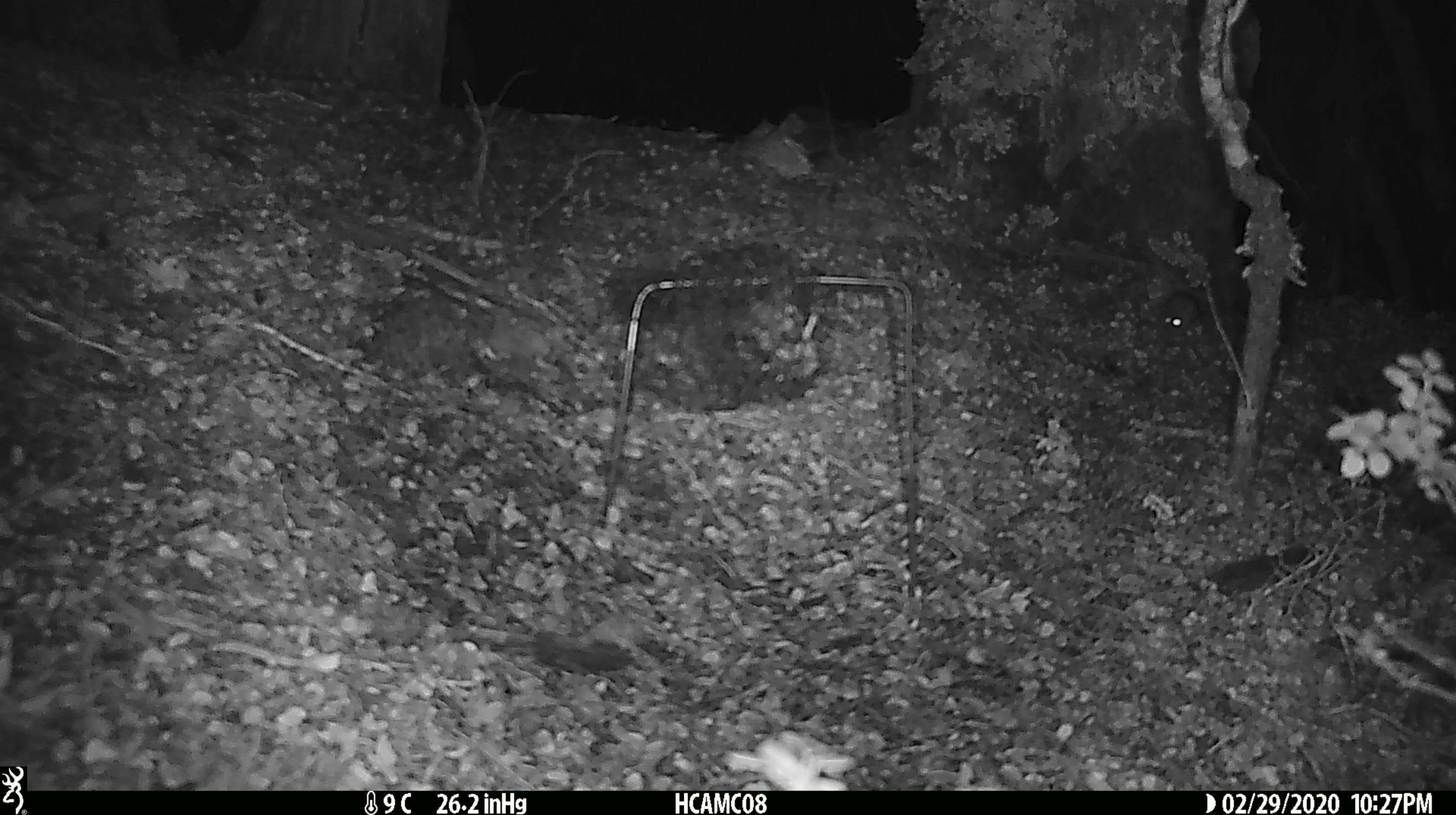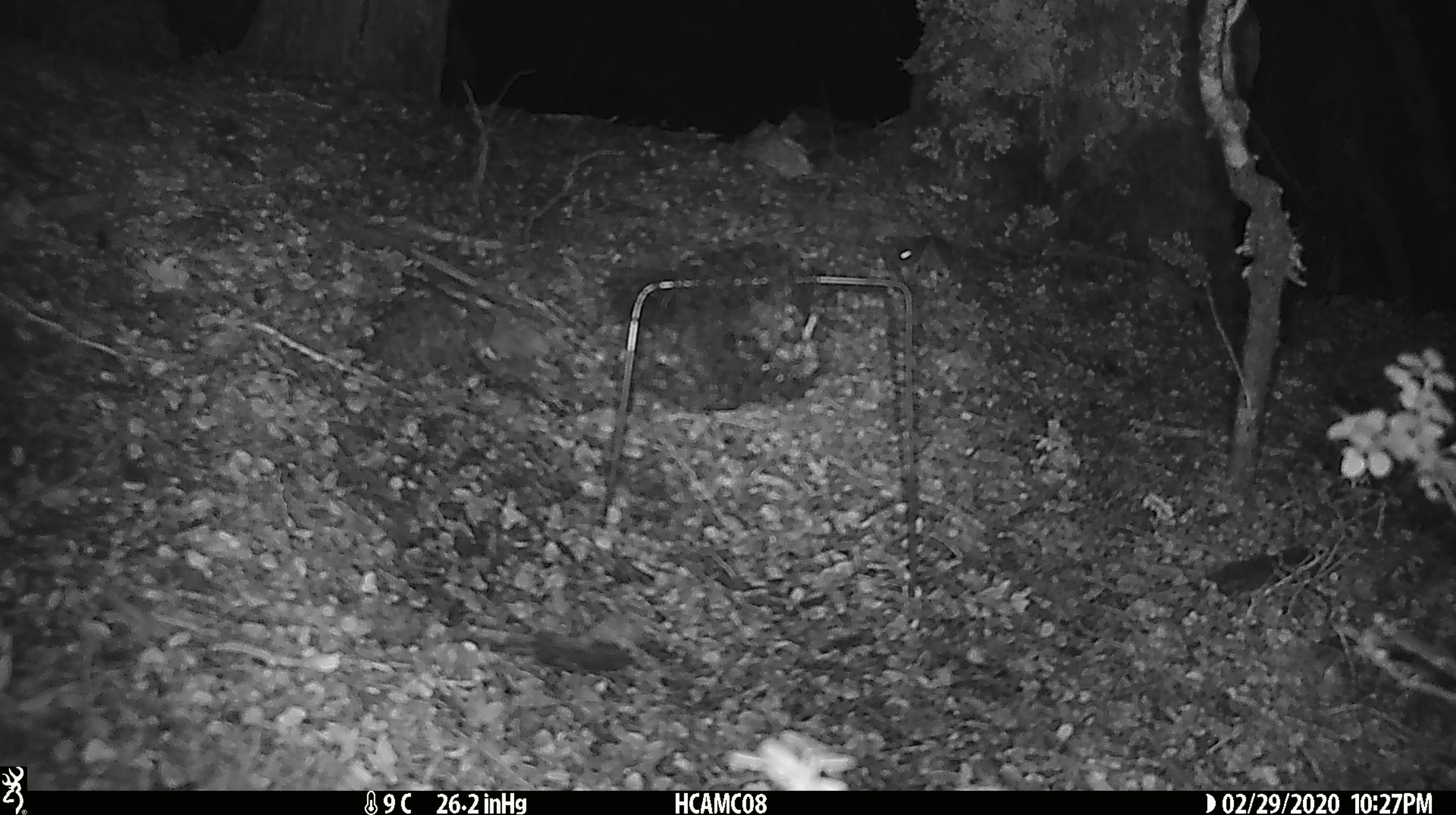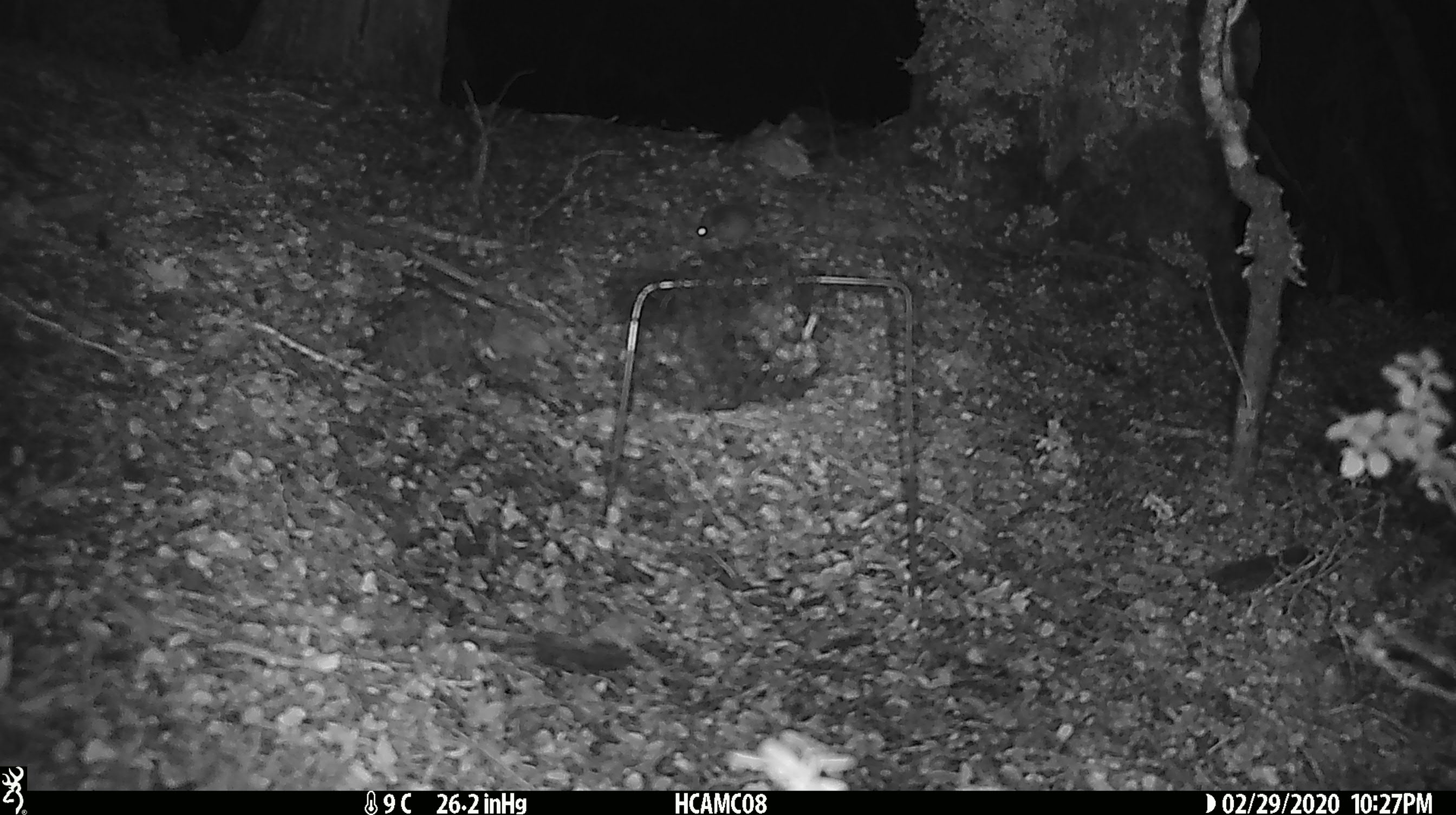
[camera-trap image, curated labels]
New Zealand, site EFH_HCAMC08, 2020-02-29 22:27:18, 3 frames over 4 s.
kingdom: Animalia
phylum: Chordata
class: Mammalia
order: Rodentia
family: Muridae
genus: Mus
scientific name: Mus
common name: mouse